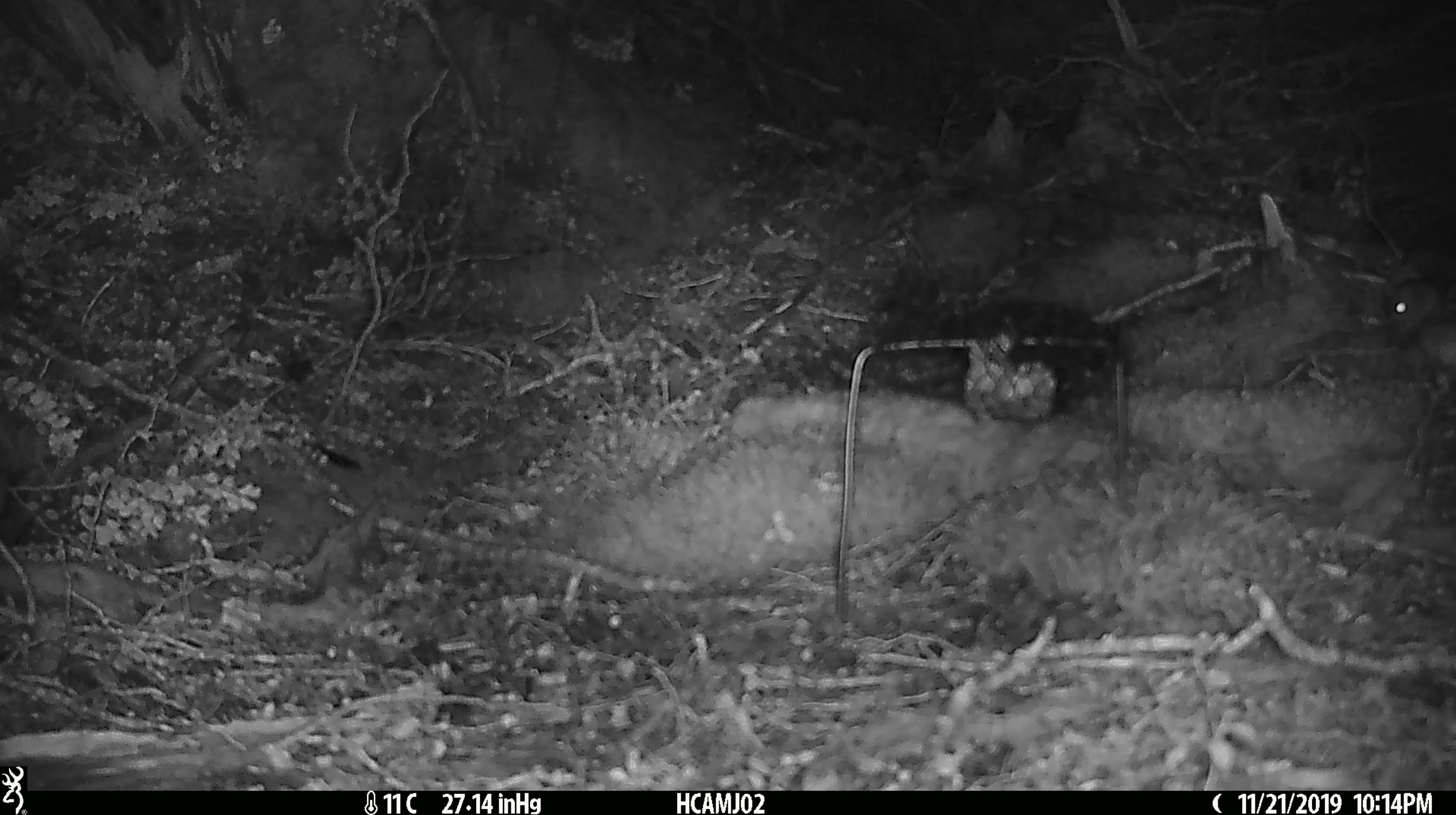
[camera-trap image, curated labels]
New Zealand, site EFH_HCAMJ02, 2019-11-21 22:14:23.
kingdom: Animalia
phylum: Chordata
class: Mammalia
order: Rodentia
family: Muridae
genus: Mus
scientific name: Mus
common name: mouse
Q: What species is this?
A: Mouse (Mus).